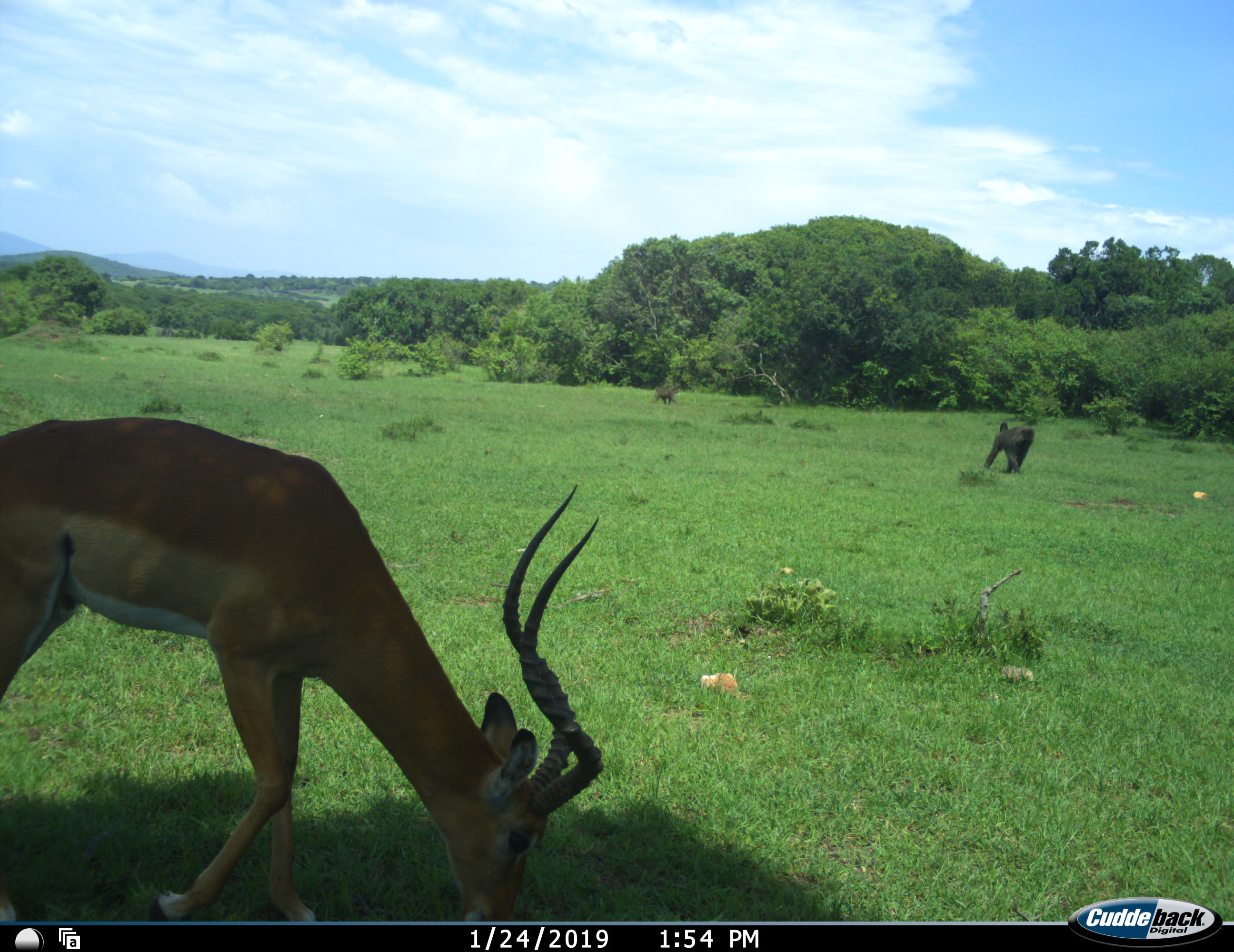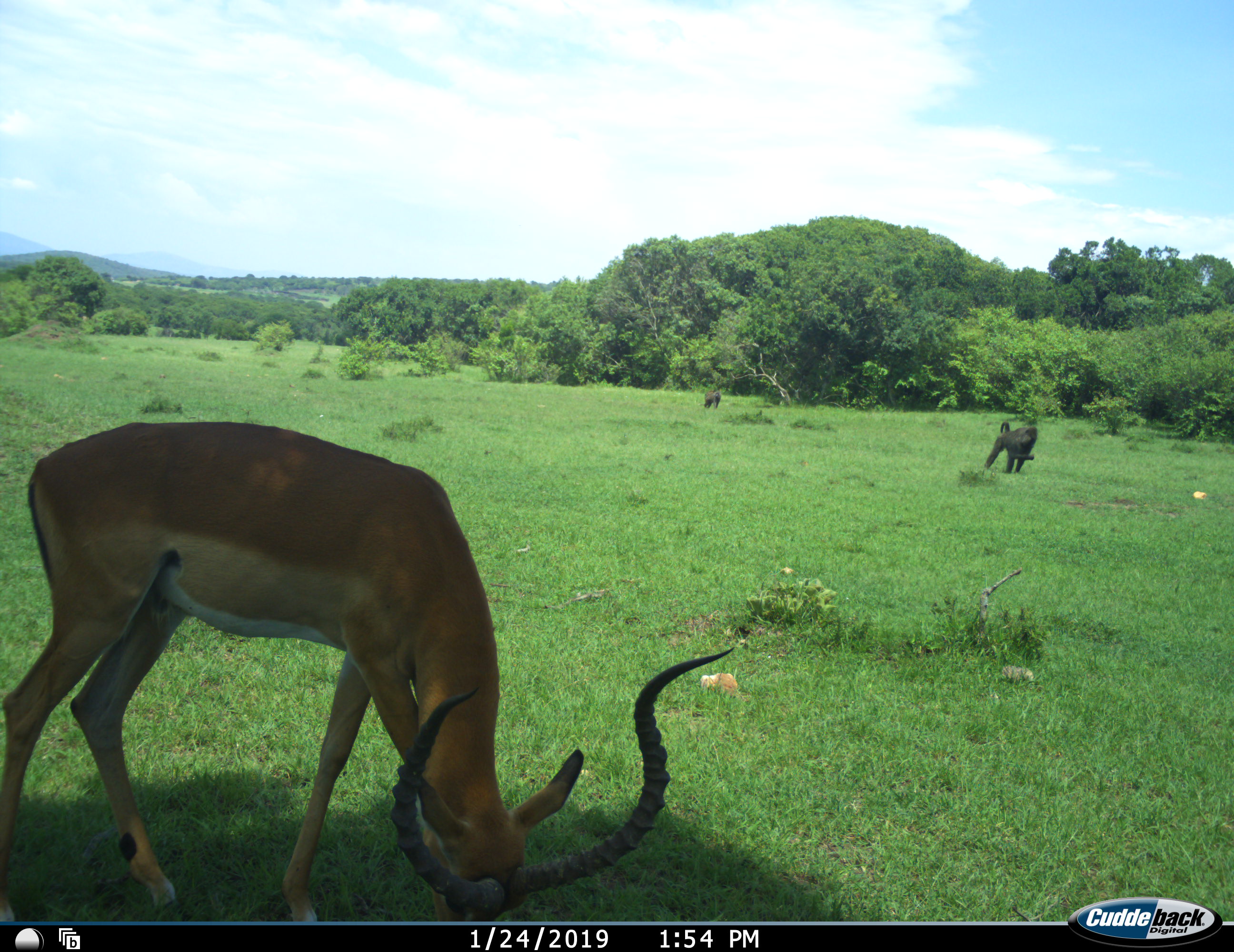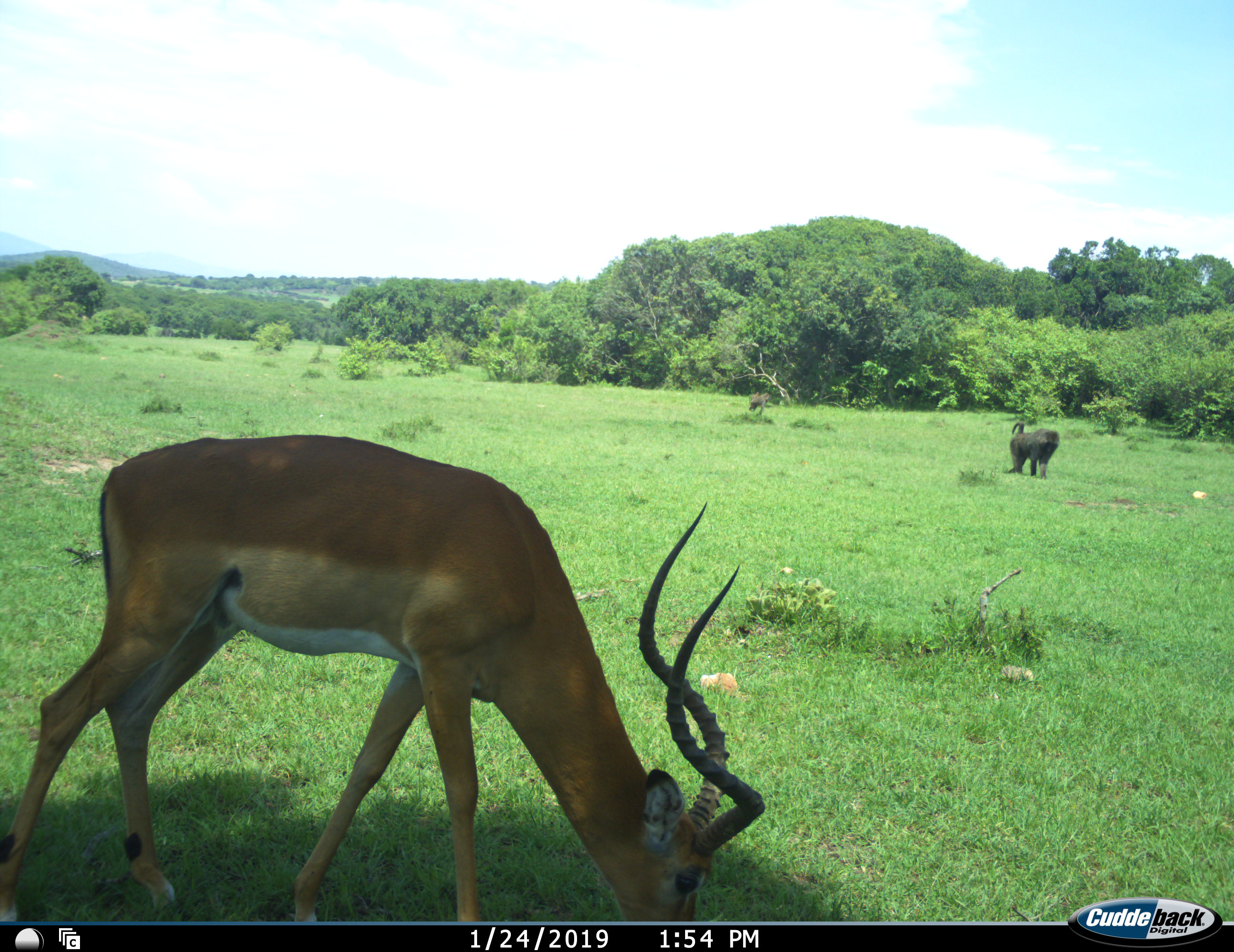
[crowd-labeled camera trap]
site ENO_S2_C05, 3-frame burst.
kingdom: Animalia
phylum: Chordata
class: Mammalia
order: Primates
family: Cercopithecidae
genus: Papio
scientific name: Papio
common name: baboon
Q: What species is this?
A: Baboon (Papio).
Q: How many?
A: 2.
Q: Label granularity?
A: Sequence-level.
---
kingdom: Animalia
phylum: Chordata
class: Mammalia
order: Artiodactyla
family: Bovidae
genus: Aepyceros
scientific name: Aepyceros melampus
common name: impala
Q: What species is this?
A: Impala (Aepyceros melampus).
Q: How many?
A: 1.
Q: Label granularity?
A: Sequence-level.